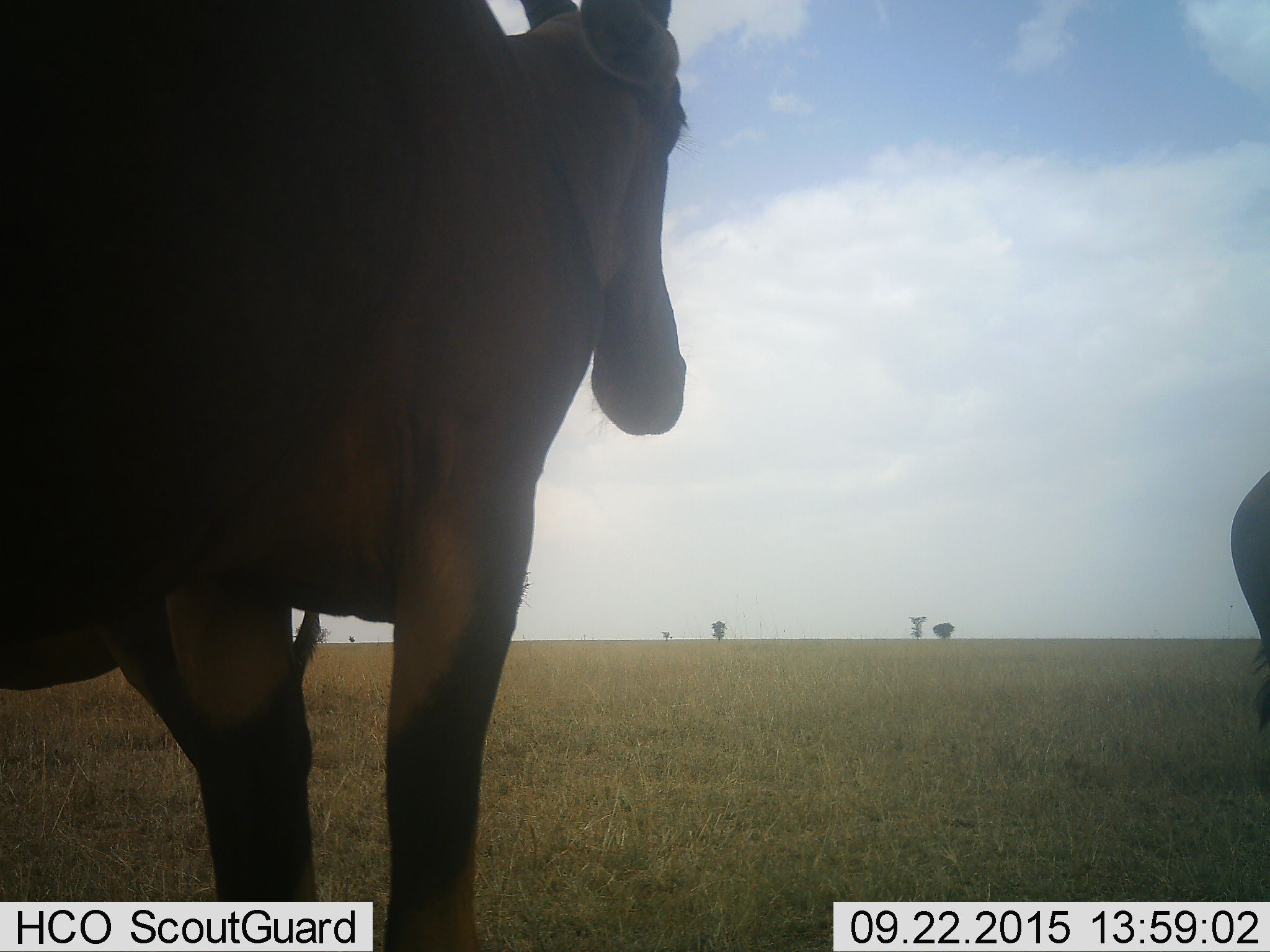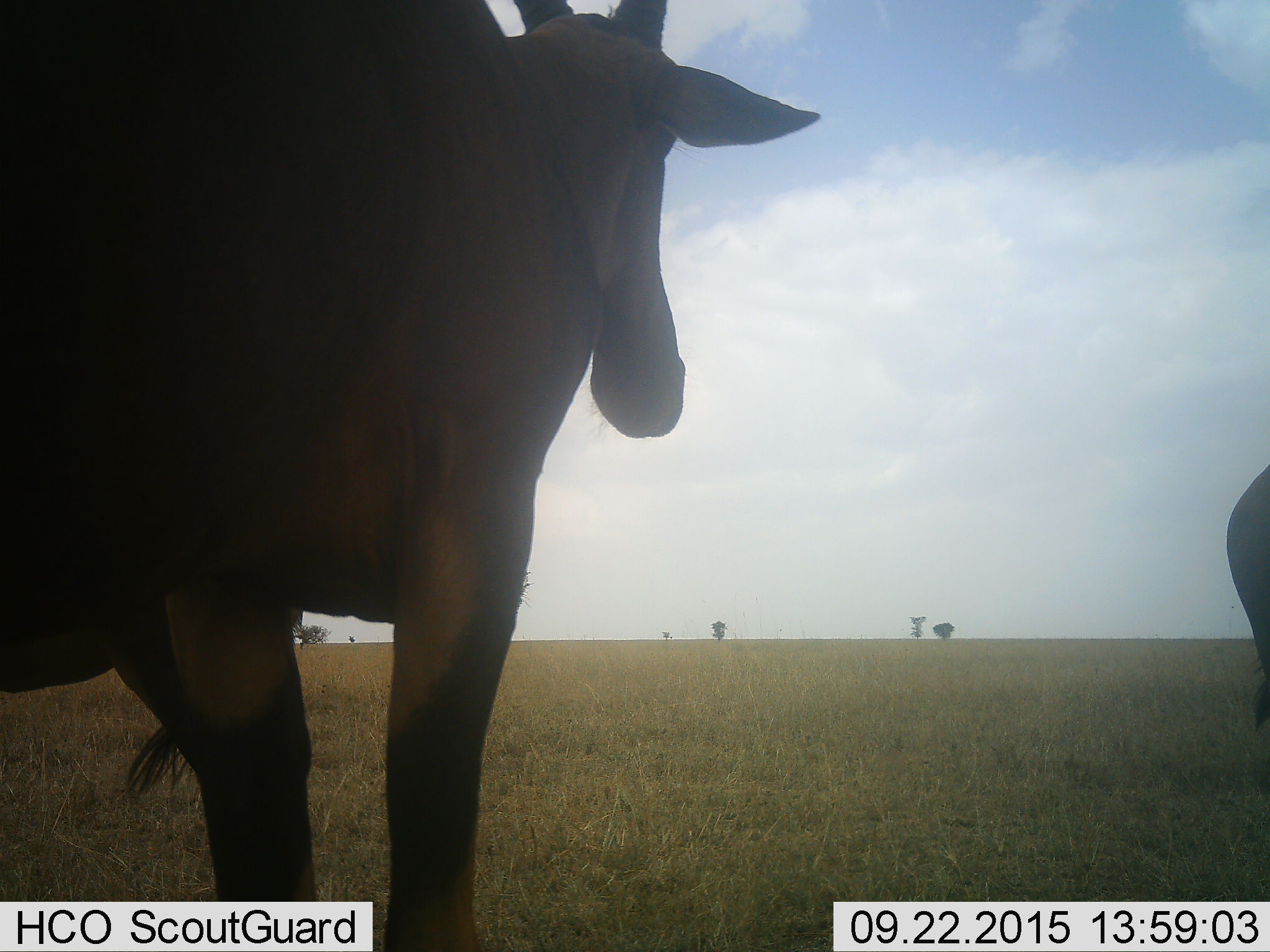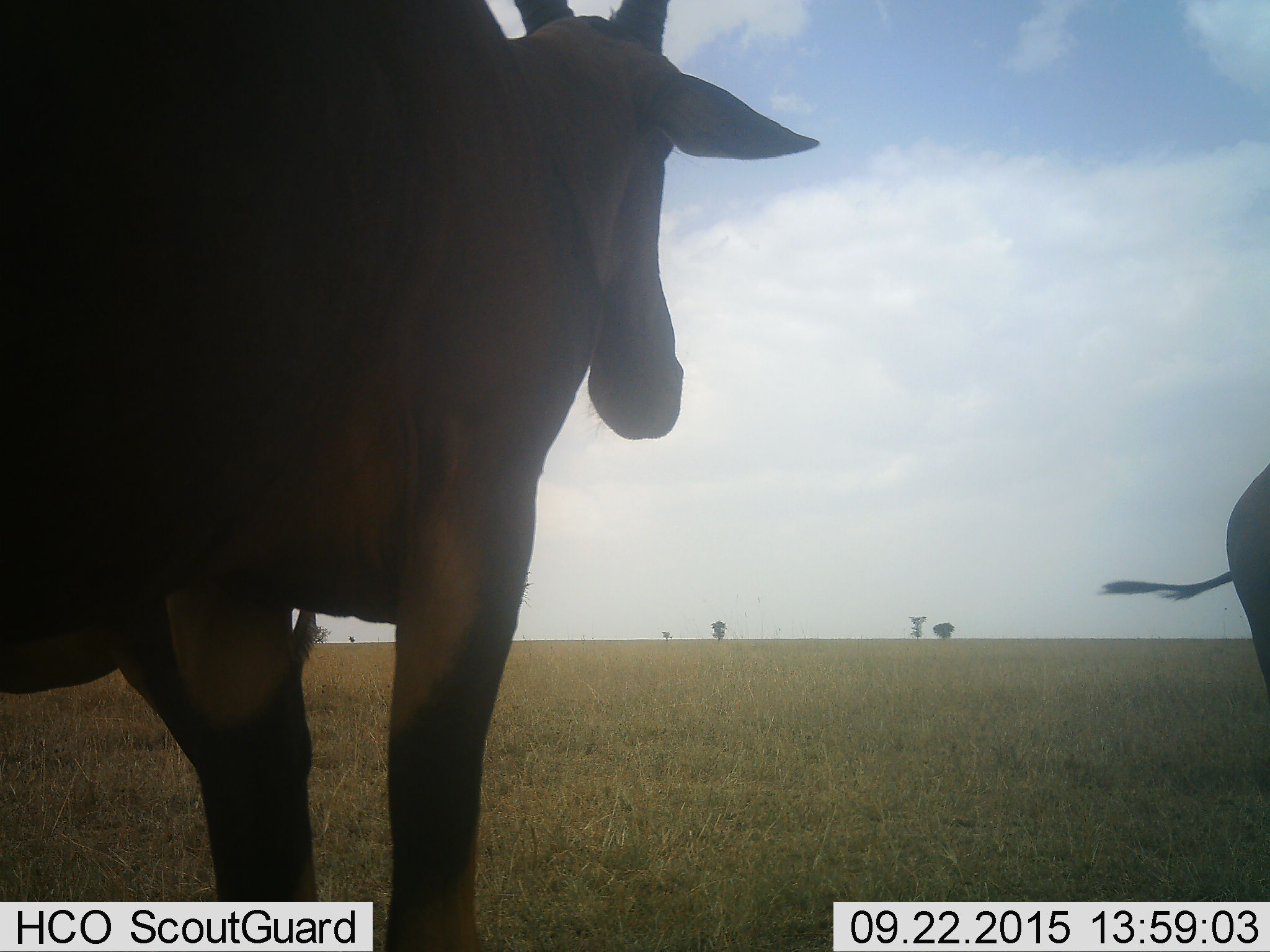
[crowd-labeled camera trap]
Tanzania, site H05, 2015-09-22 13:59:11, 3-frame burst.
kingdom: Animalia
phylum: Chordata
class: Mammalia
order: Artiodactyla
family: Bovidae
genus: Alcelaphus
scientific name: Alcelaphus buselaphus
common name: hartebeest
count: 3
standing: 100%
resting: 0%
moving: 0%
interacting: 0%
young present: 0%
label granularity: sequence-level